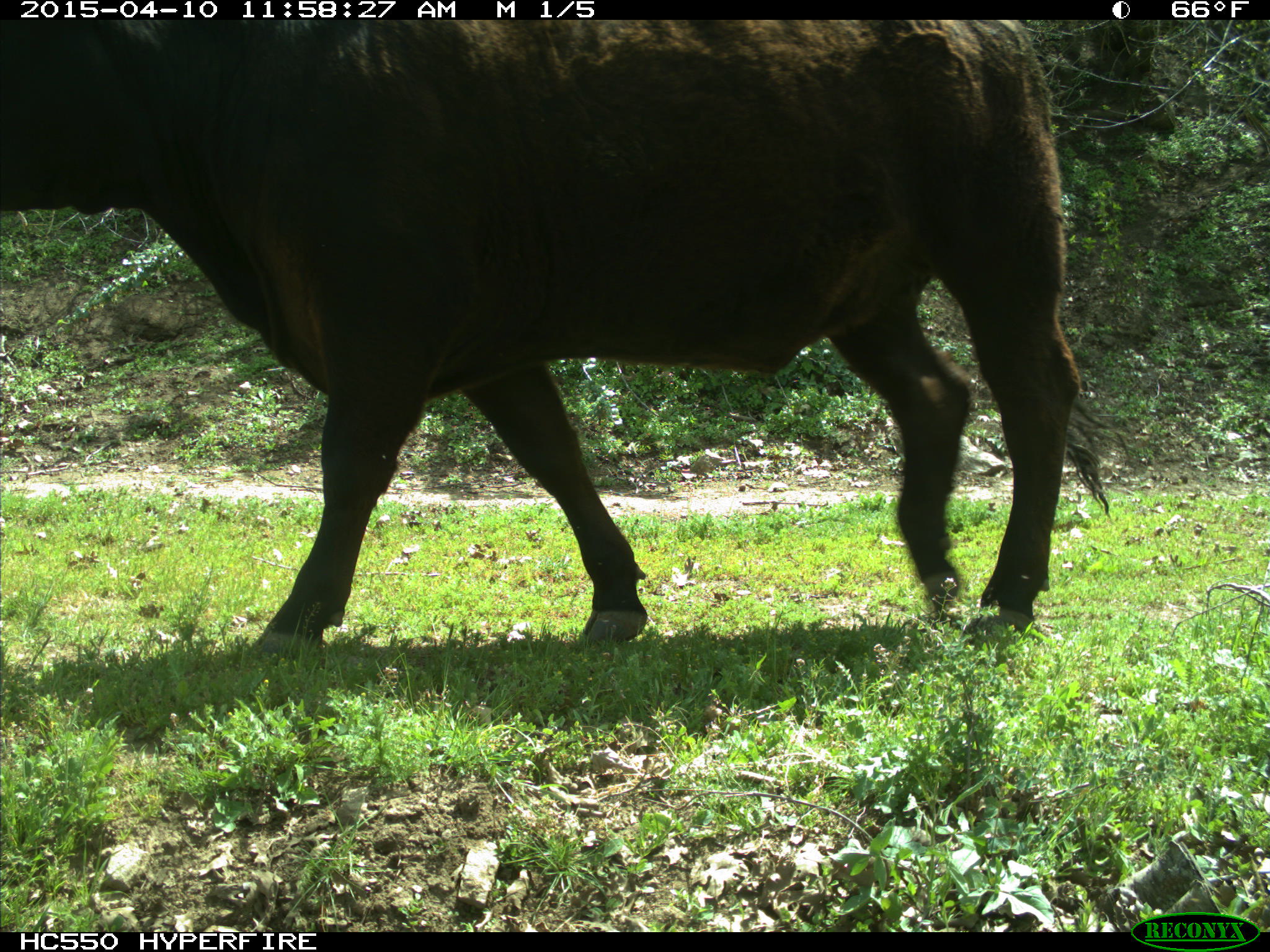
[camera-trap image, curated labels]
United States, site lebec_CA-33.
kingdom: Animalia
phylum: Chordata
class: Mammalia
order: Artiodactyla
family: Bovidae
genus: Bos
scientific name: Bos taurus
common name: domestic cow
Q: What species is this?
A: Bos taurus (domestic cow).